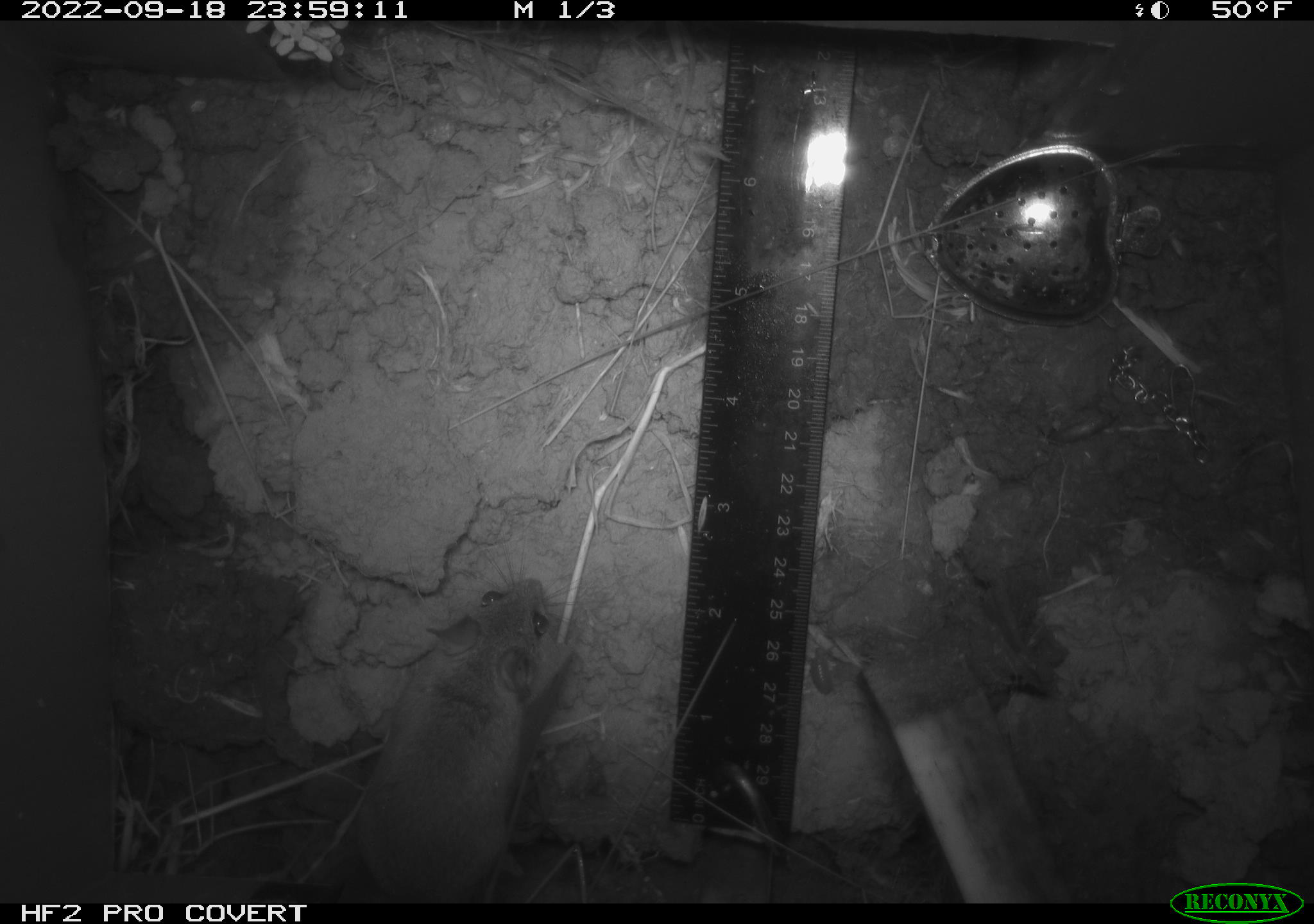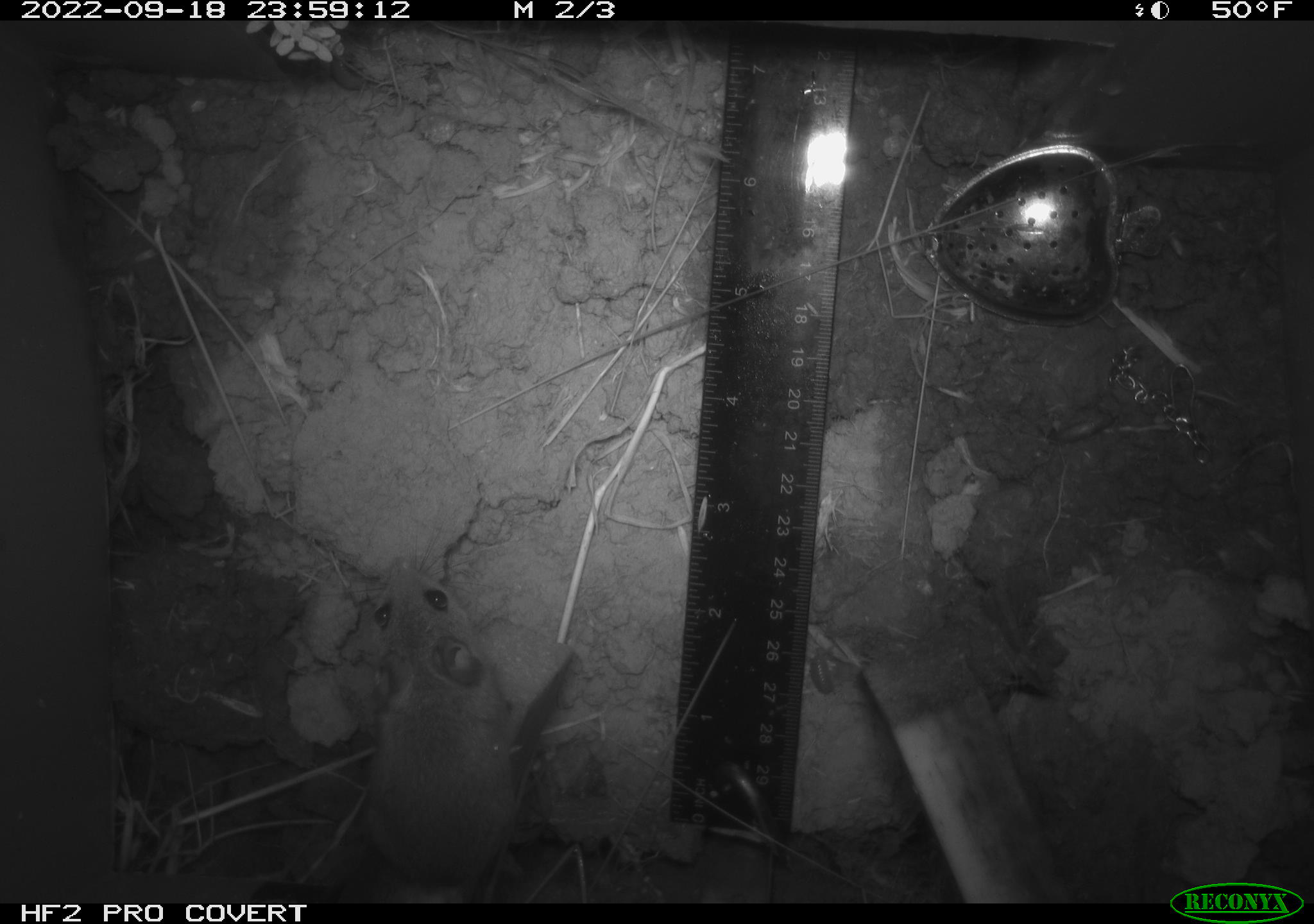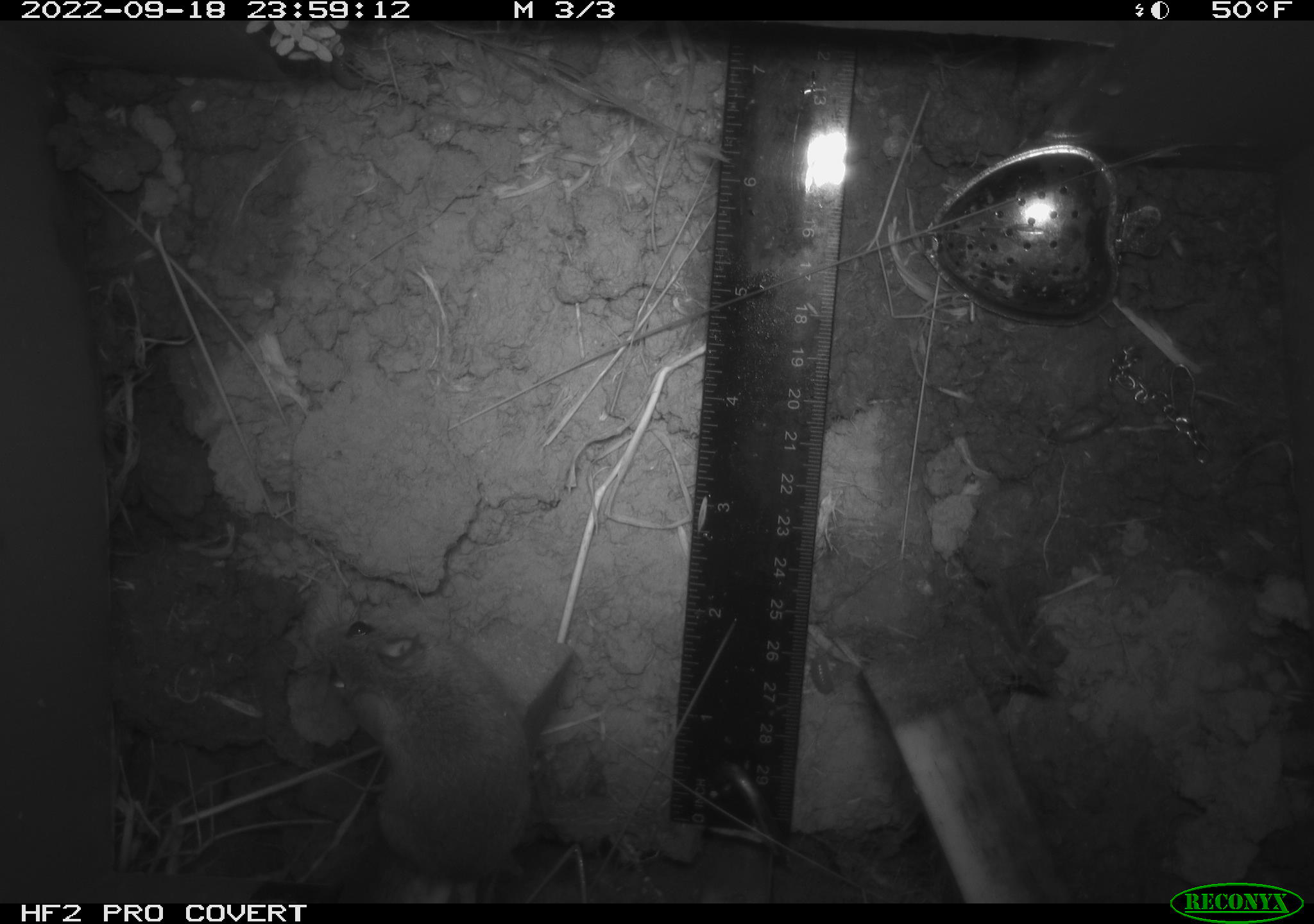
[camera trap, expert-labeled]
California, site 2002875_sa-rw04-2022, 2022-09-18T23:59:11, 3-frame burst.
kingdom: Animalia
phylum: Chordata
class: Mammalia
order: Rodentia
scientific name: Rodentia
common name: mouse species